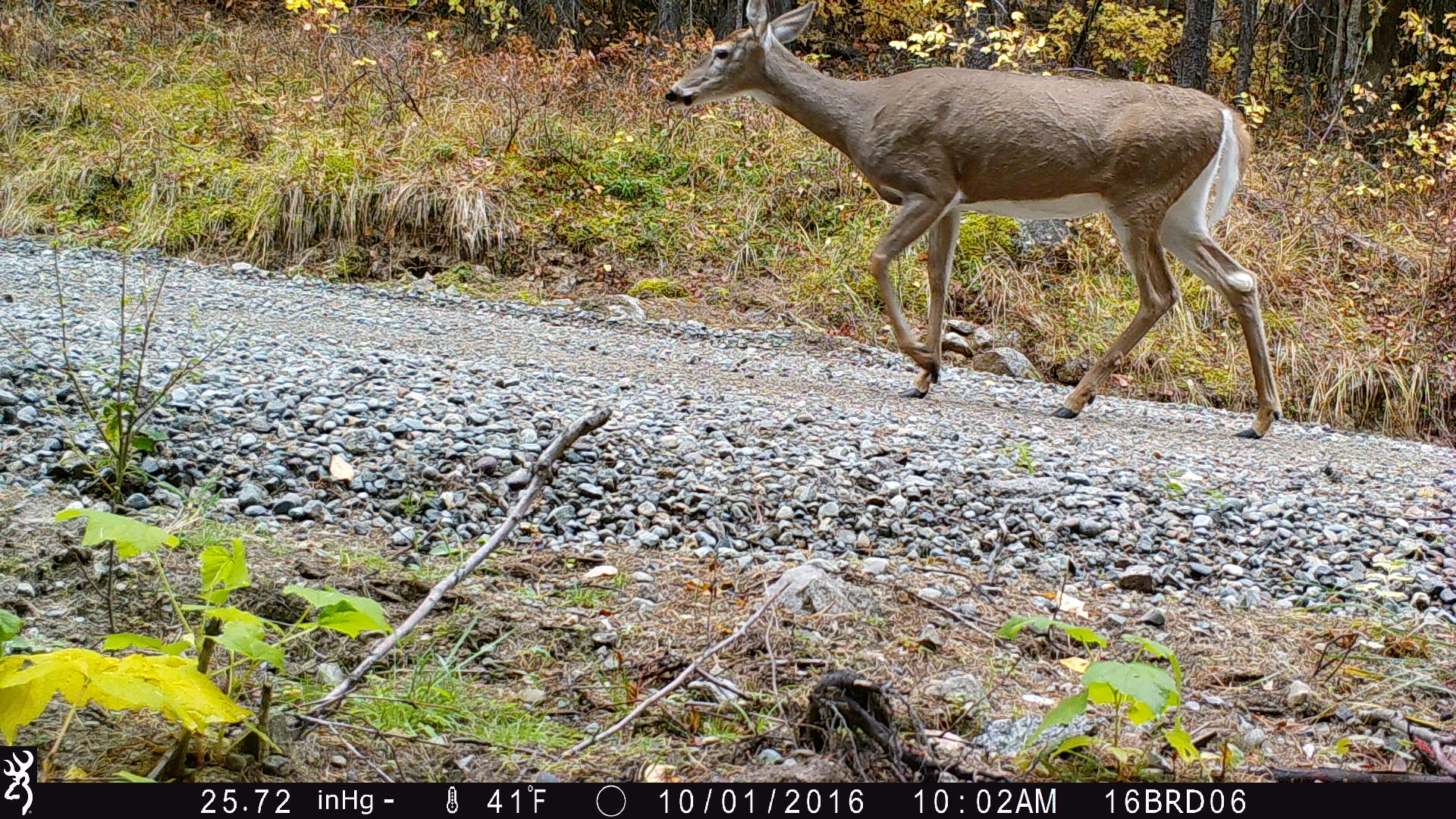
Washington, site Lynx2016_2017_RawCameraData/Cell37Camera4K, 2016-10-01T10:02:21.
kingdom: Animalia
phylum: Chordata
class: Mammalia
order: Artiodactyla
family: Cervidae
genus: Odocoileus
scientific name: Odocoileus virginianus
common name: white-tailed deer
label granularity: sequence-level